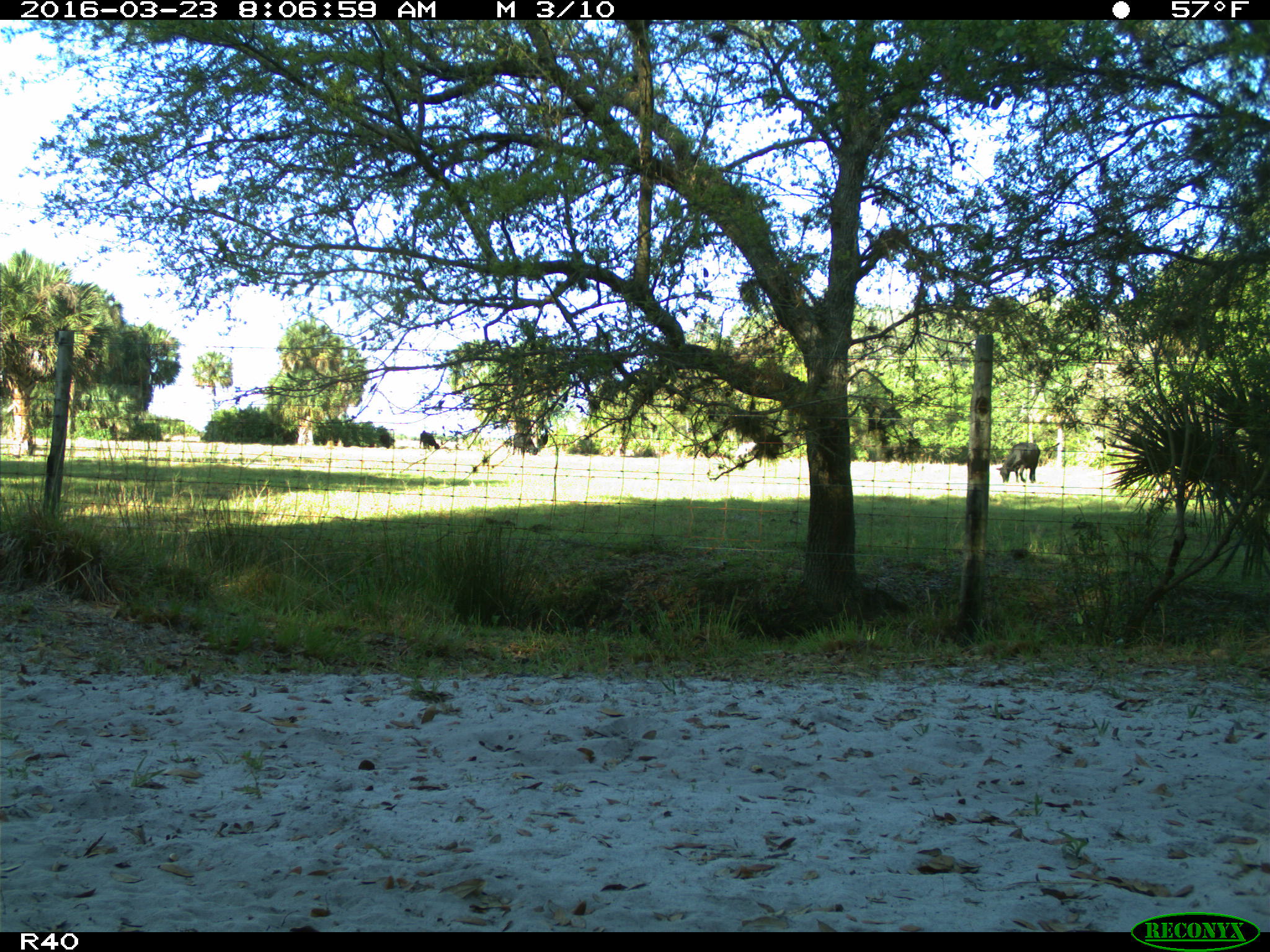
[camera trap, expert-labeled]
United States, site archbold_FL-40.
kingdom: Animalia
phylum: Chordata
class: Mammalia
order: Artiodactyla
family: Bovidae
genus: Bos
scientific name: Bos taurus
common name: domestic cow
Bos taurus (domestic cow).